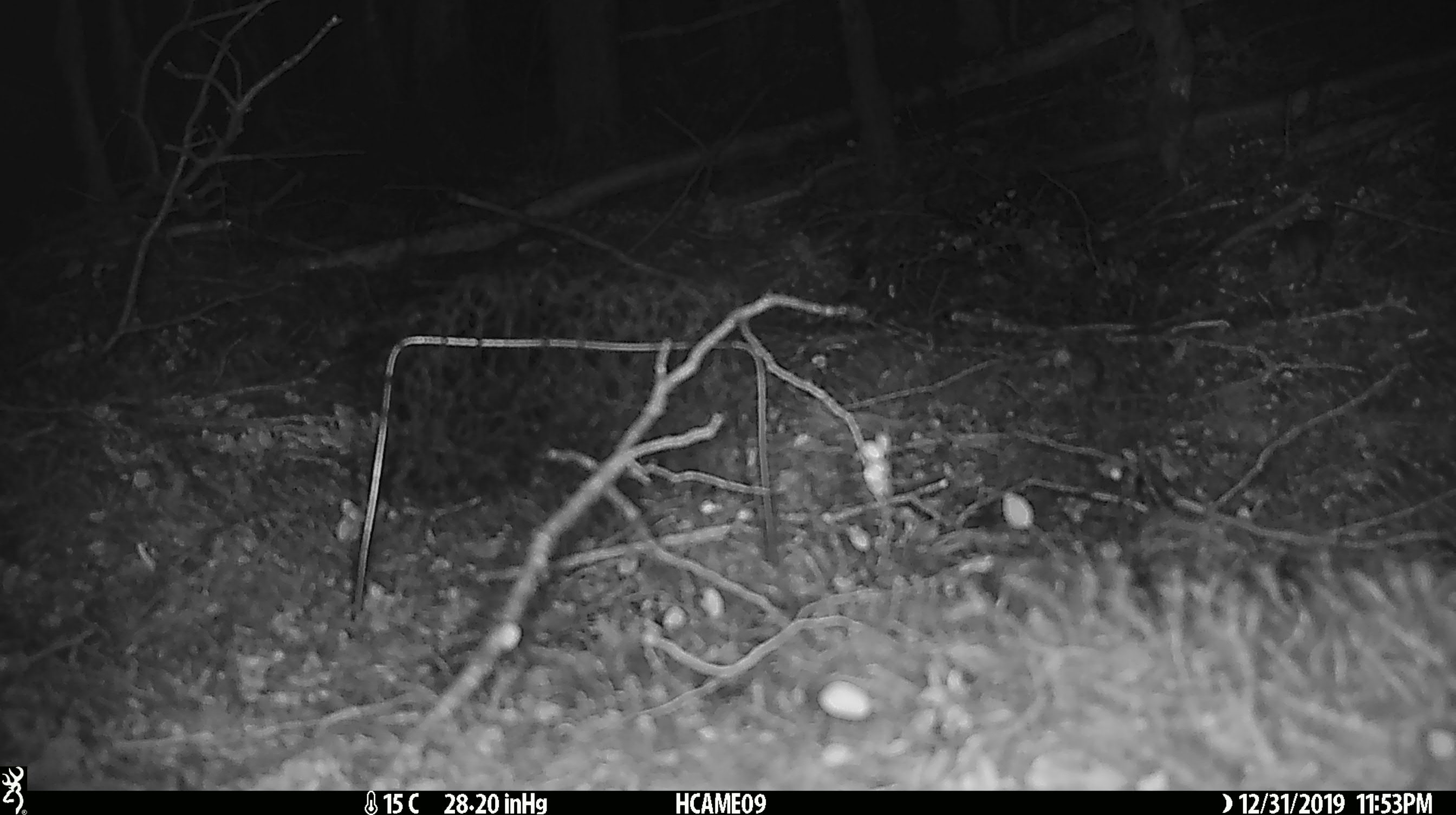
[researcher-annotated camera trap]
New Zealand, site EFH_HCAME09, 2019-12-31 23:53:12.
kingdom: Animalia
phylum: Chordata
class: Mammalia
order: Rodentia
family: Muridae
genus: Mus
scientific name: Mus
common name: mouse